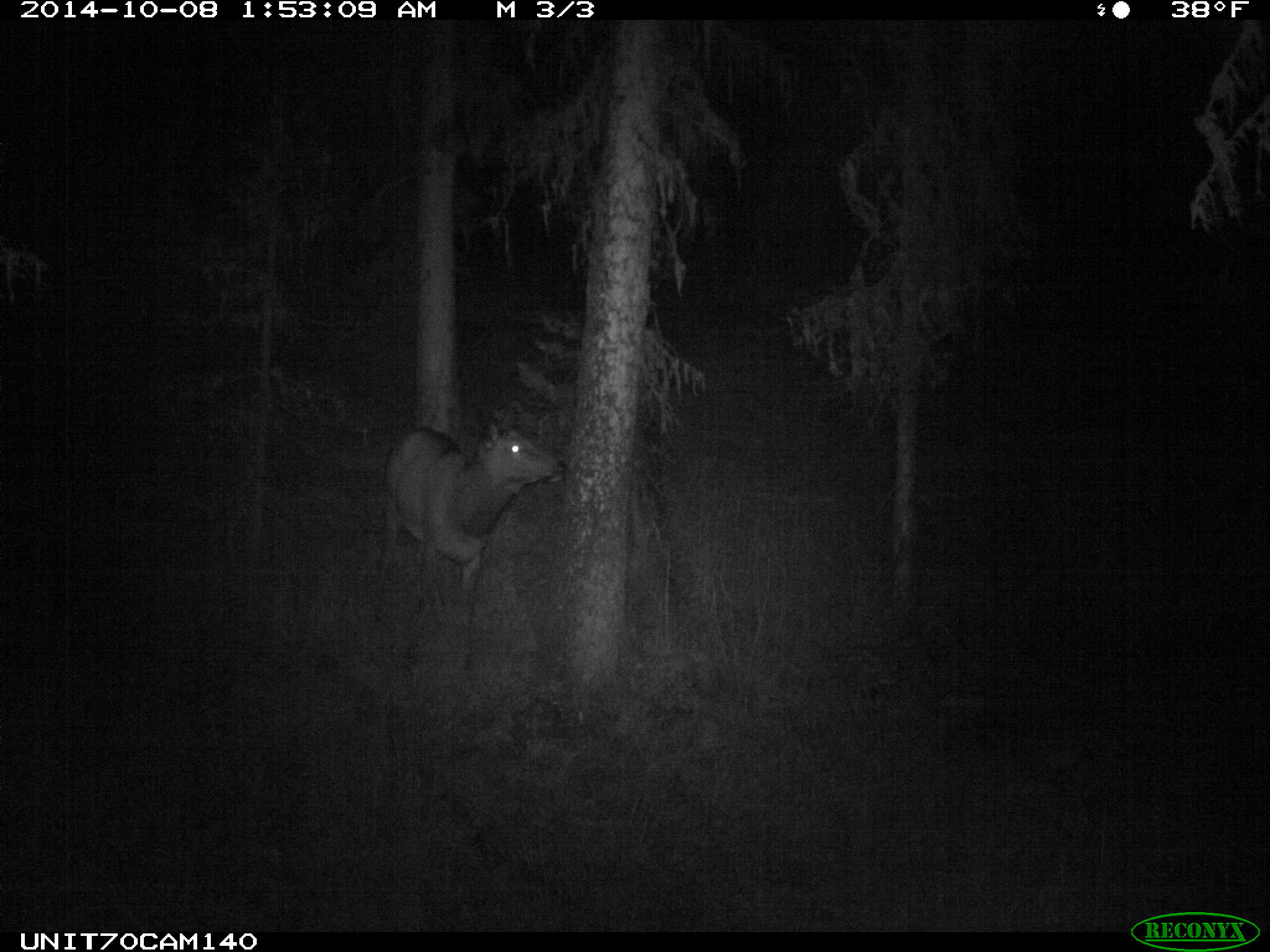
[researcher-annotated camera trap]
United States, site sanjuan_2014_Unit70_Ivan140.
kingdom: Animalia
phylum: Chordata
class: Mammalia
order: Artiodactyla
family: Cervidae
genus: Cervus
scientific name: Cervus elaphus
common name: red deer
Cervus elaphus (red deer).